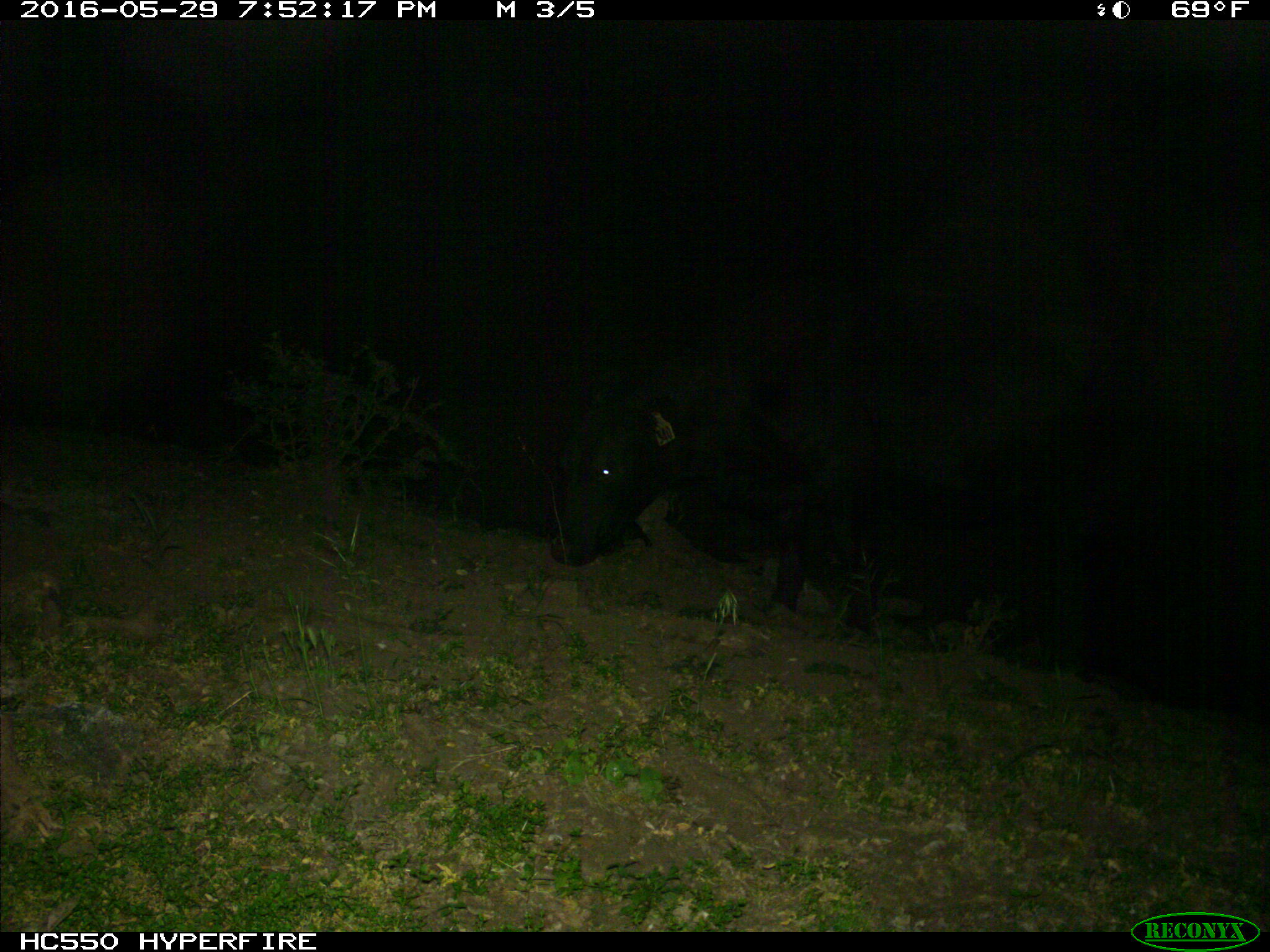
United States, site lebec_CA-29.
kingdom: Animalia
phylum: Chordata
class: Mammalia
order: Artiodactyla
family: Bovidae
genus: Bos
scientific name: Bos taurus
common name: domestic cow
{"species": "Bos taurus (domestic cow)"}